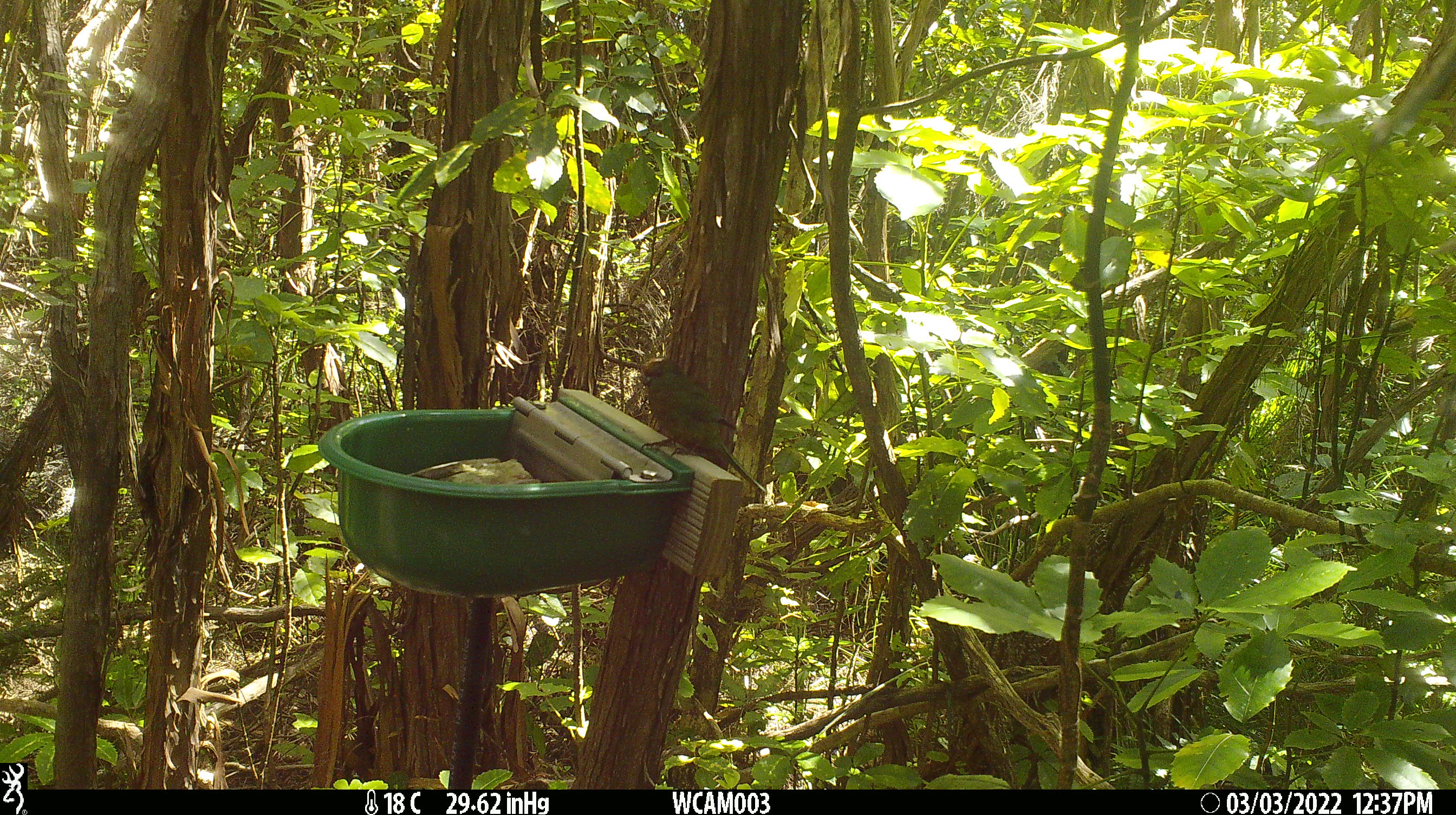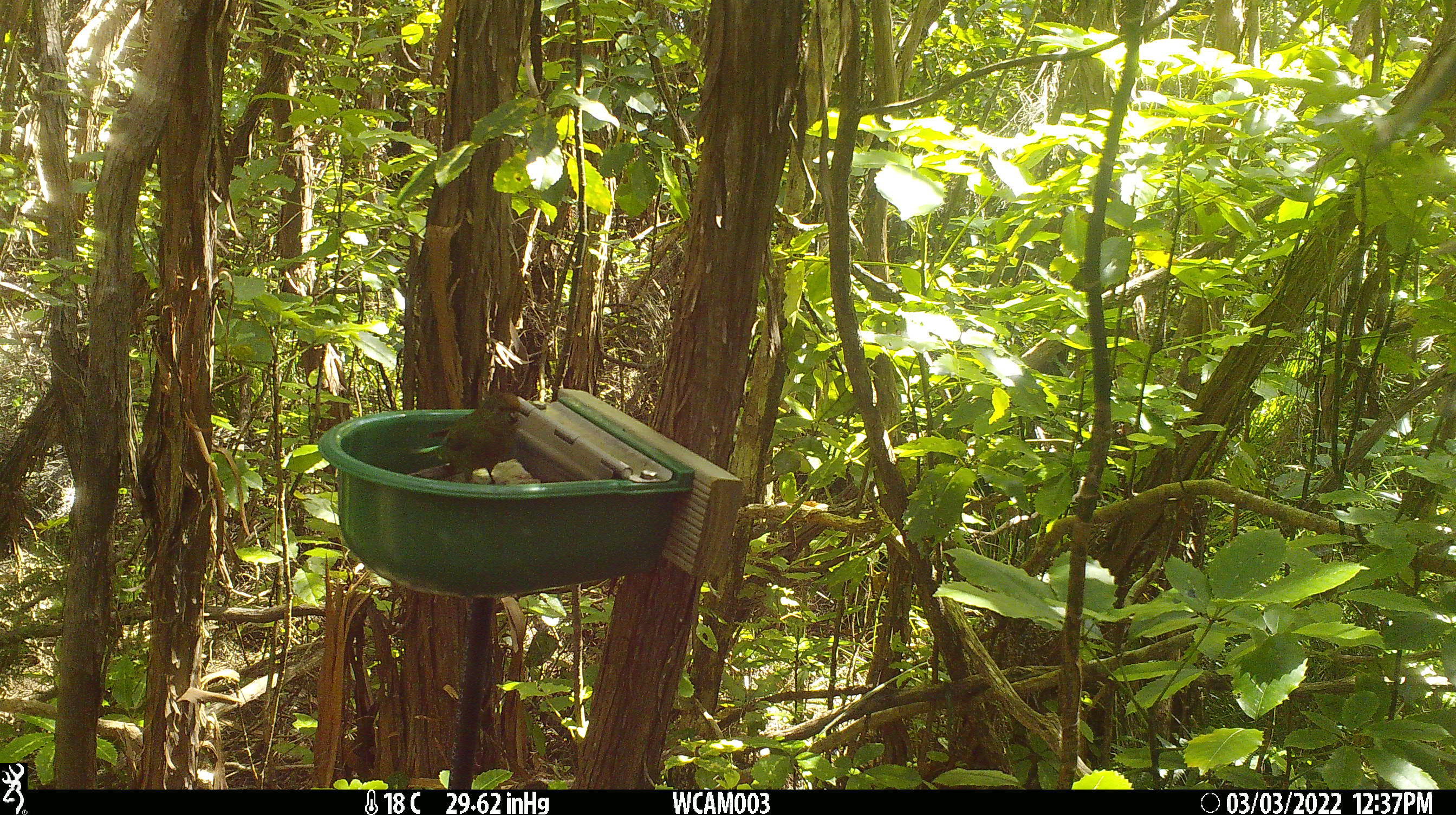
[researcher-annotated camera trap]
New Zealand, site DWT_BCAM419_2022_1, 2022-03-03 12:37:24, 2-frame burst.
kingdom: Animalia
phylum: Chordata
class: Aves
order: Psittaciformes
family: Psittaculidae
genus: Cyanoramphus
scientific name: Cyanoramphus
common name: parakeet